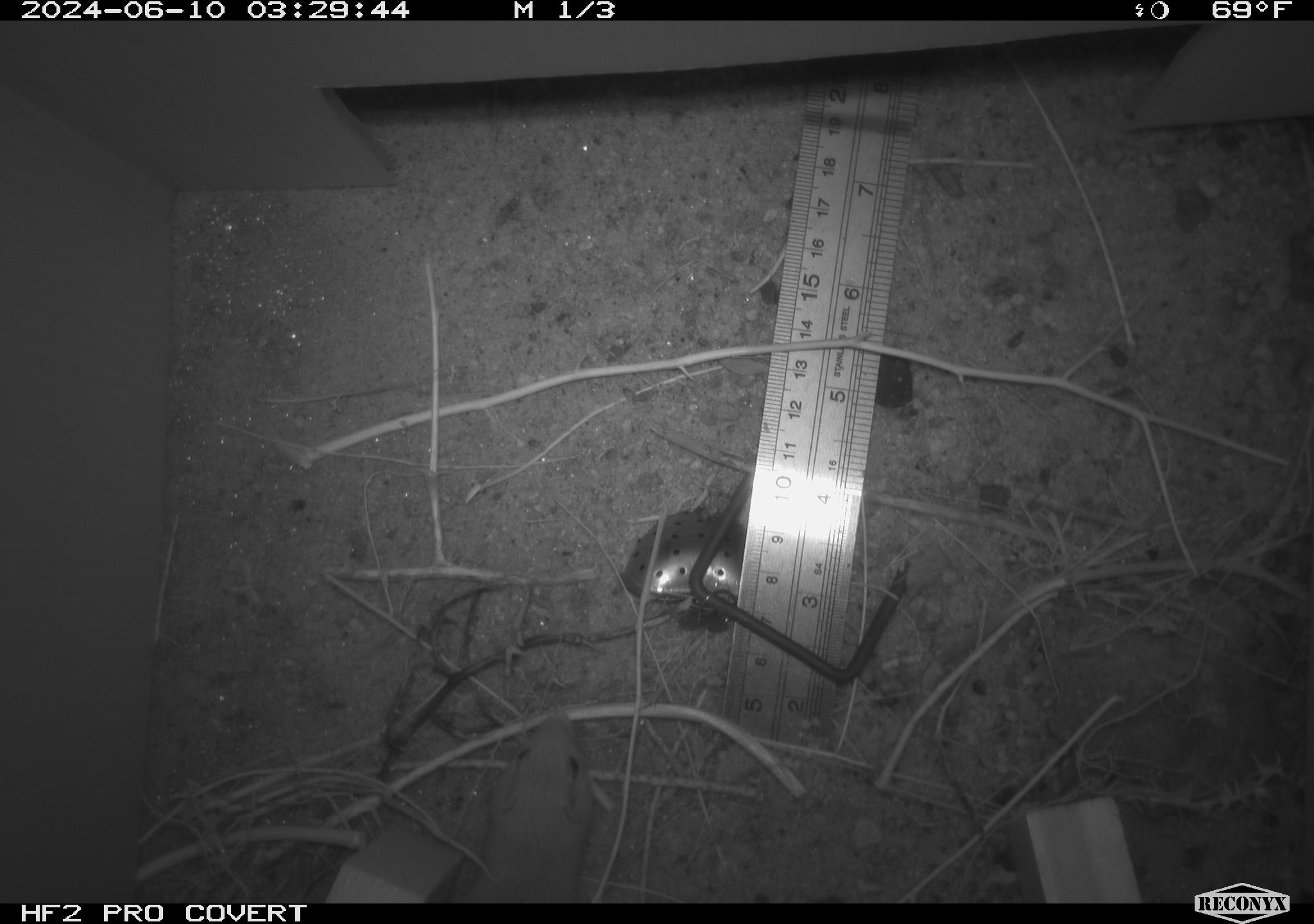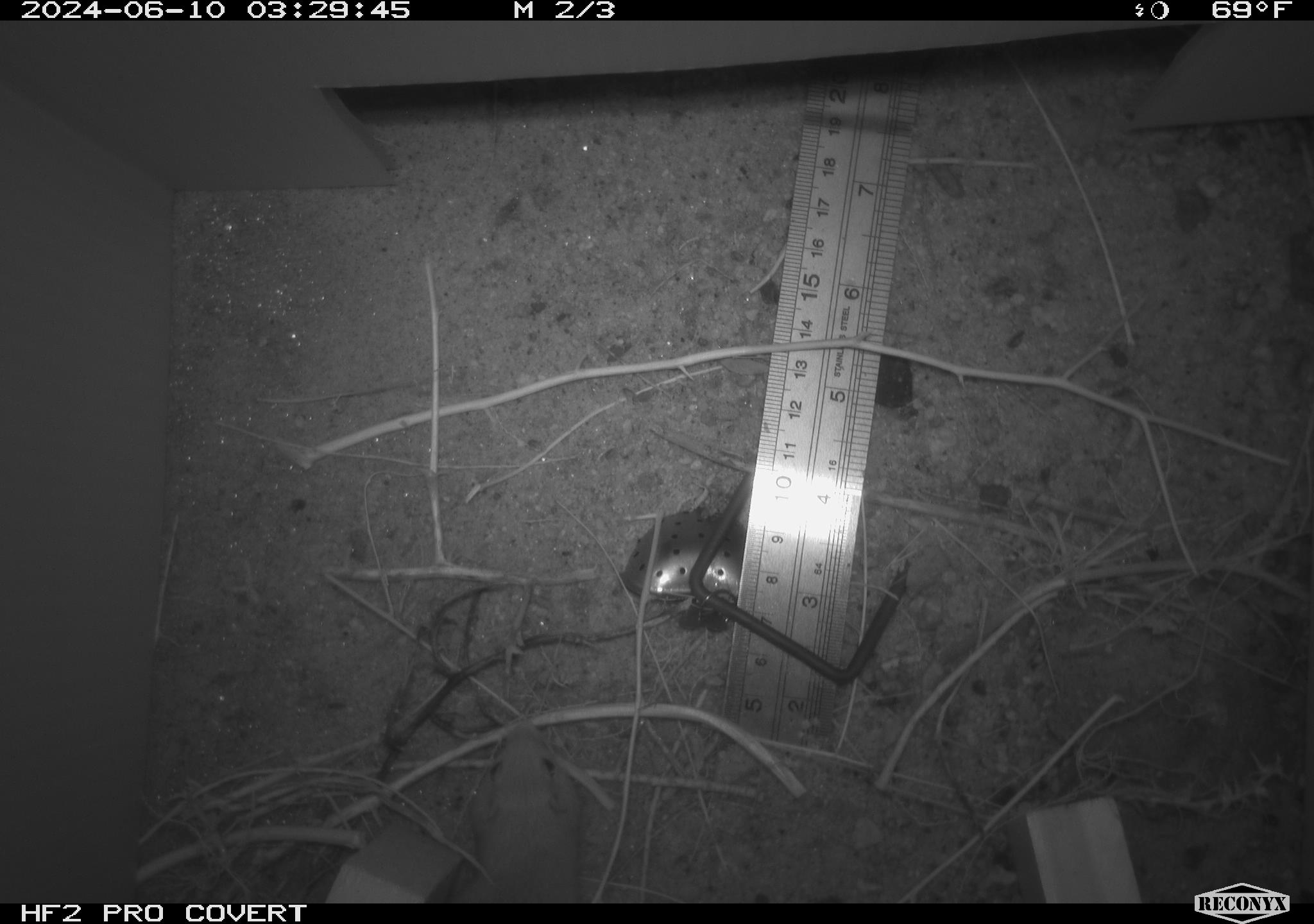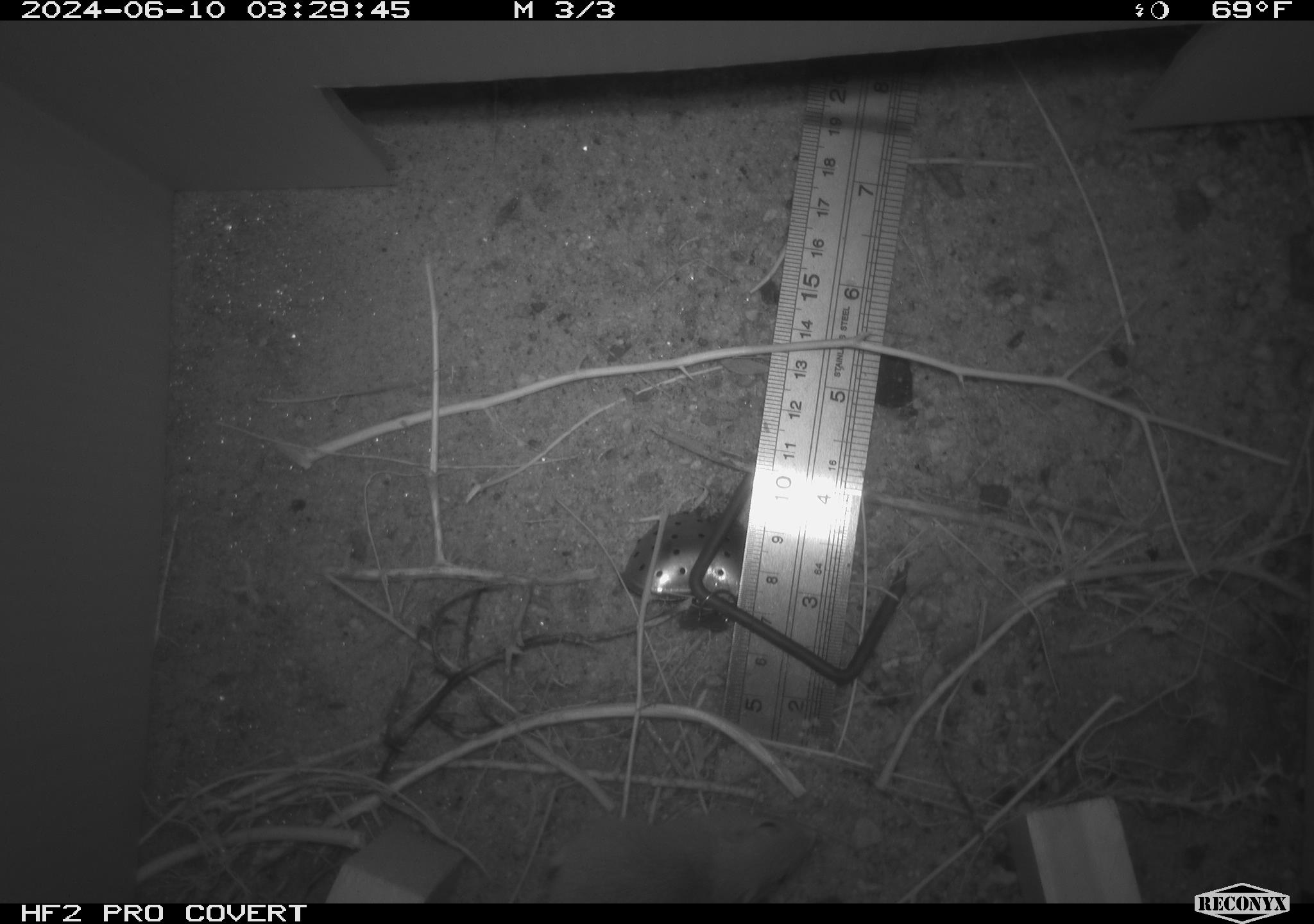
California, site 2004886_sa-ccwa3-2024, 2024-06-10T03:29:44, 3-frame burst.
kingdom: Animalia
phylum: Chordata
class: Mammalia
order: Rodentia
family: Heteromyidae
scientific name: Heteromyidae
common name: kangaroo rats and pocket mice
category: heteromyidae family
Heteromyidae family (kangaroo rats and pocket mice) (Heteromyidae).